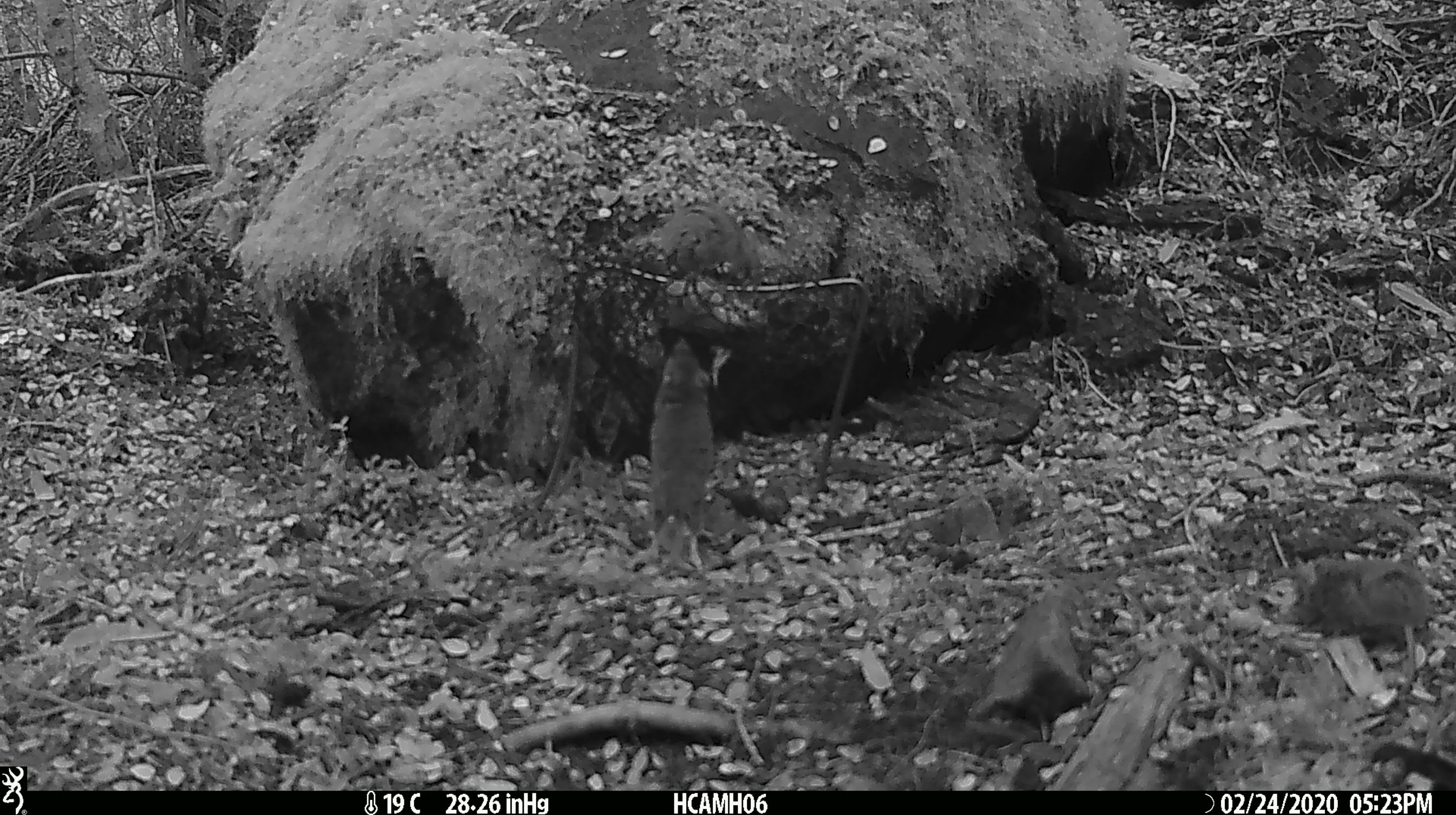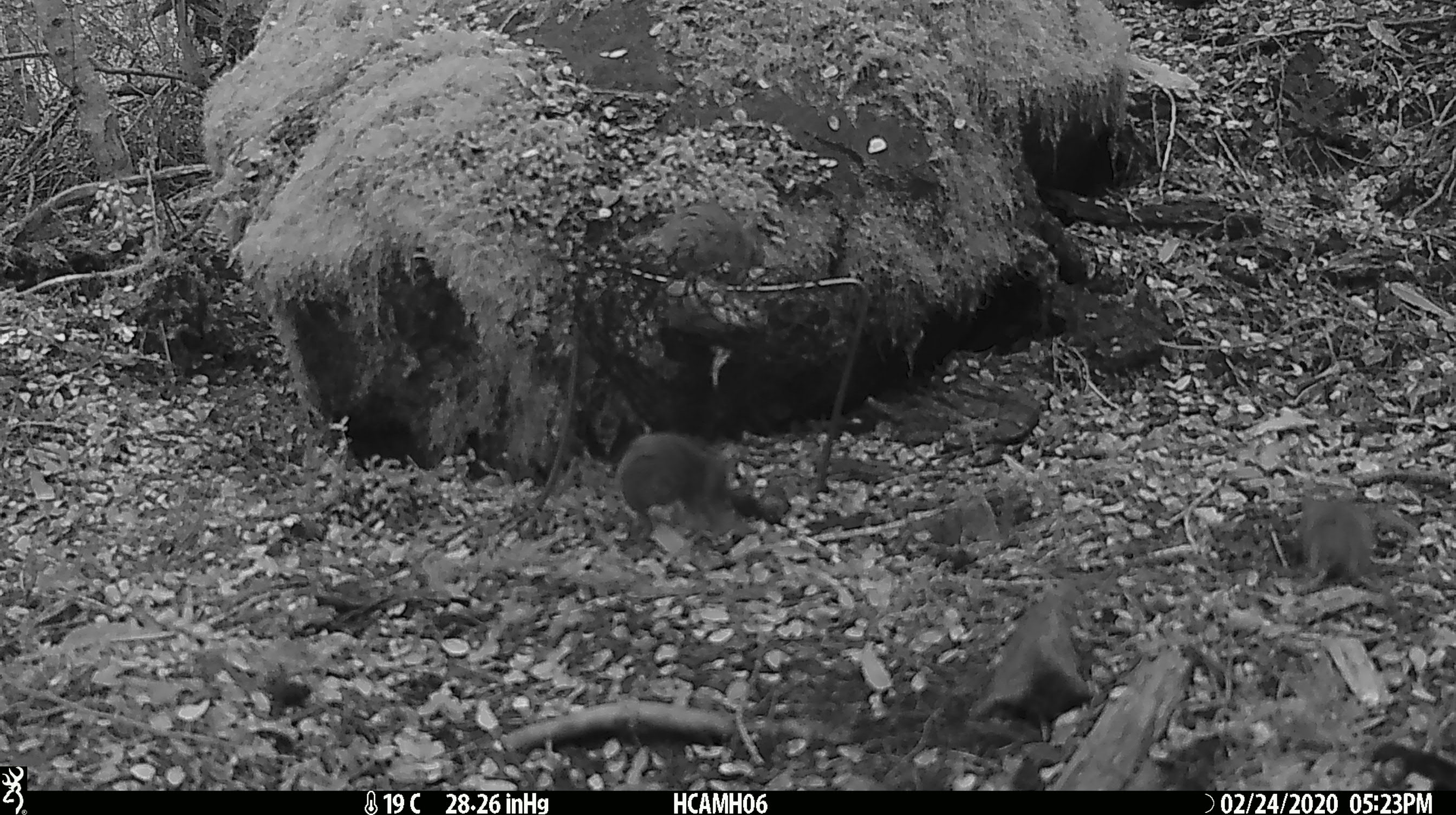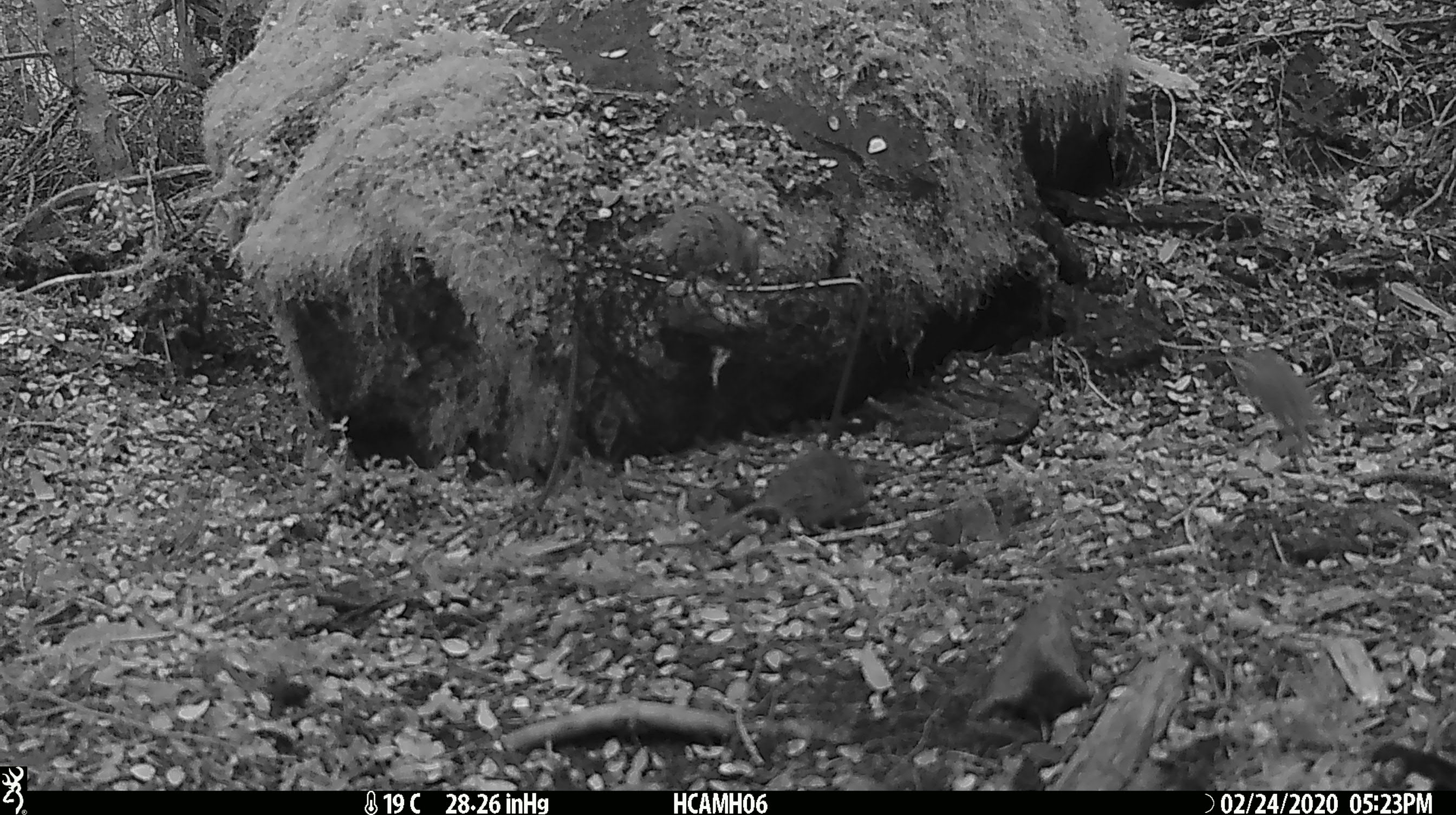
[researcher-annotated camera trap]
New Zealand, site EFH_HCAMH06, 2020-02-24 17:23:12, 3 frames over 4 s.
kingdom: Animalia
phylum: Chordata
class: Mammalia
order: Rodentia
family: Muridae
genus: Mus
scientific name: Mus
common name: mouse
Mouse (Mus).